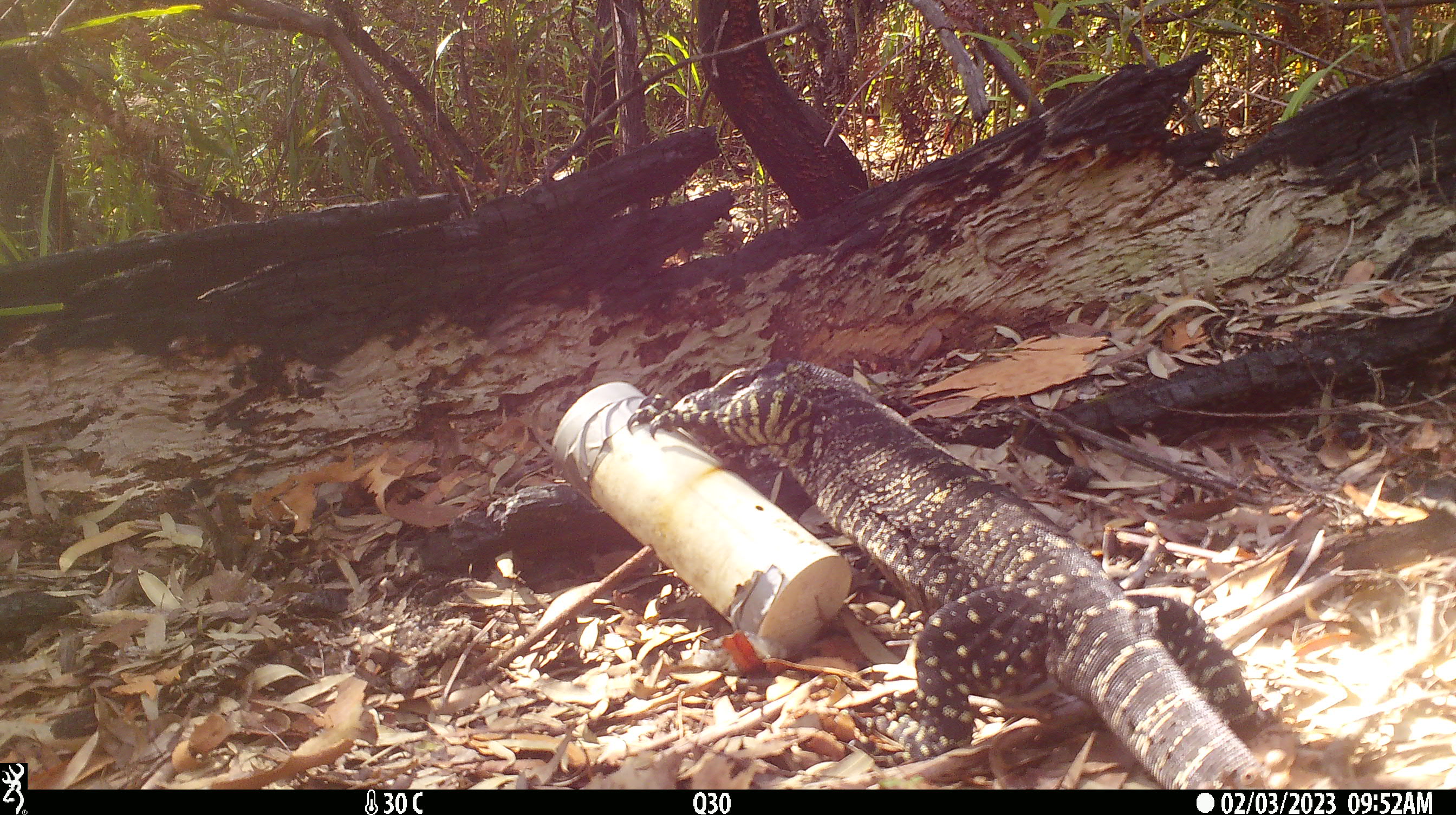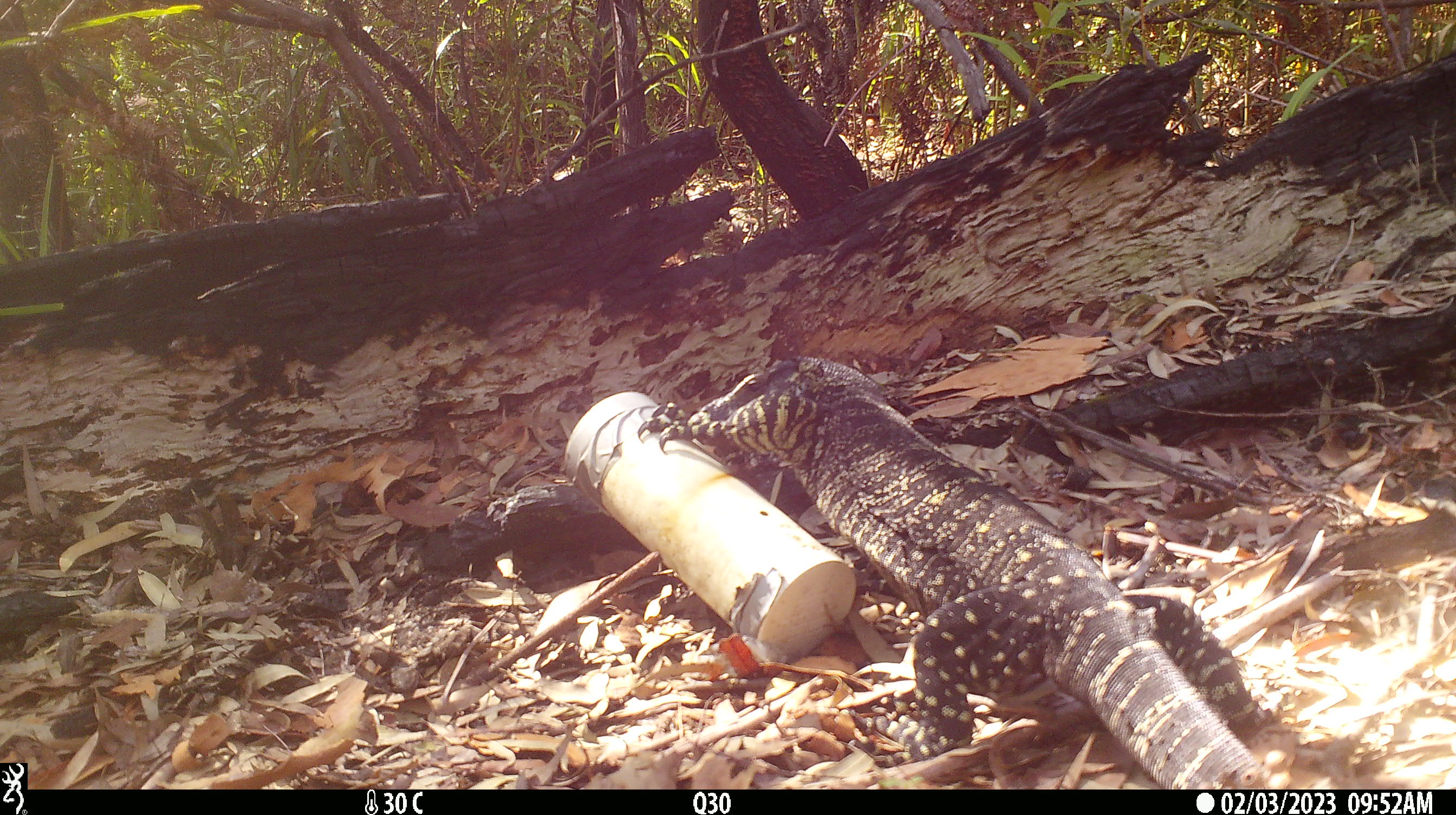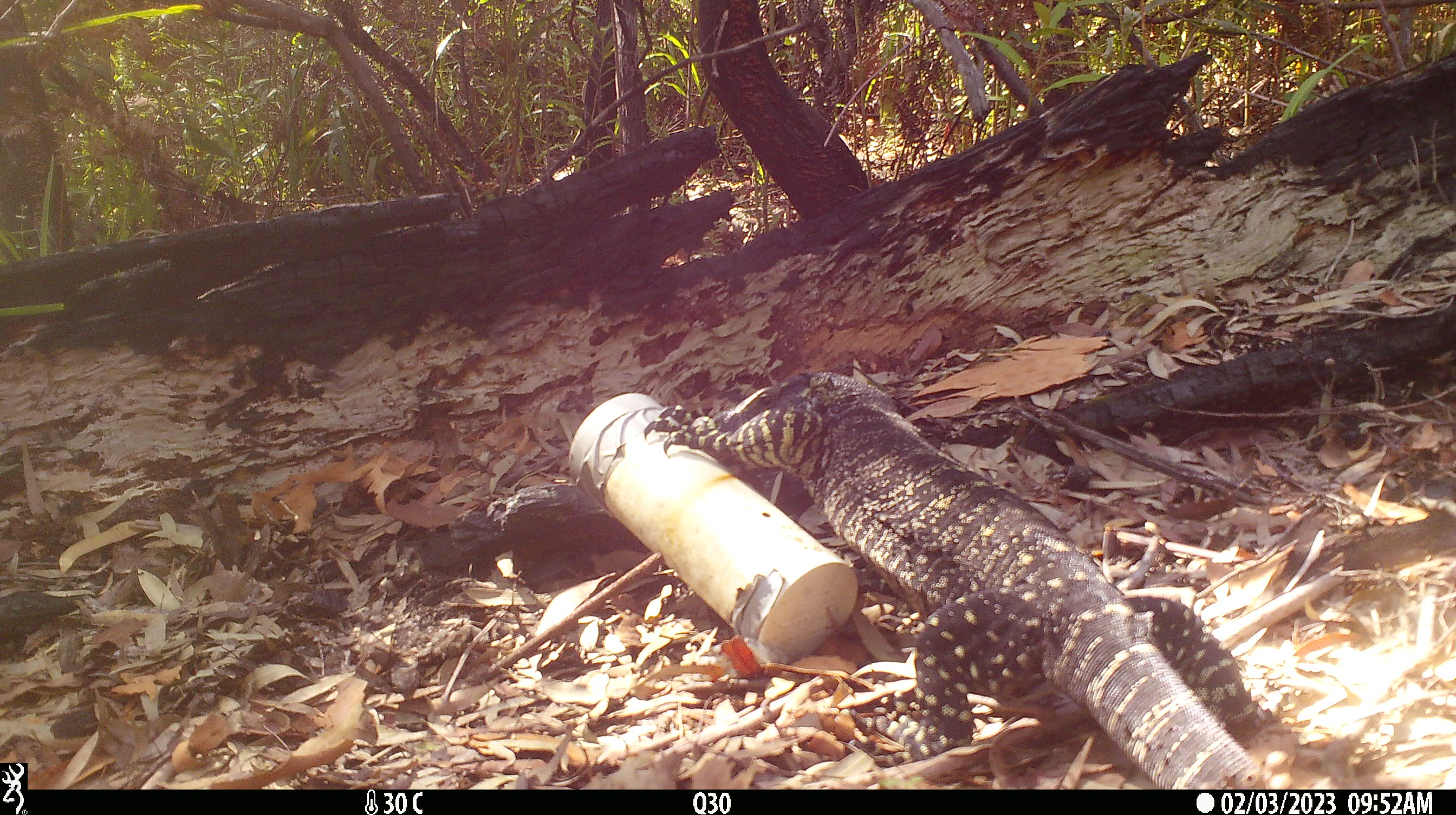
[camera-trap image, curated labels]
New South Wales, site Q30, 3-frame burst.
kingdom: Animalia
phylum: Chordata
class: Reptilia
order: Squamata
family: Varanidae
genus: Varanus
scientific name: Varanus varius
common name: lace monitor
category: goanna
Goanna (lace monitor) (Varanus varius).